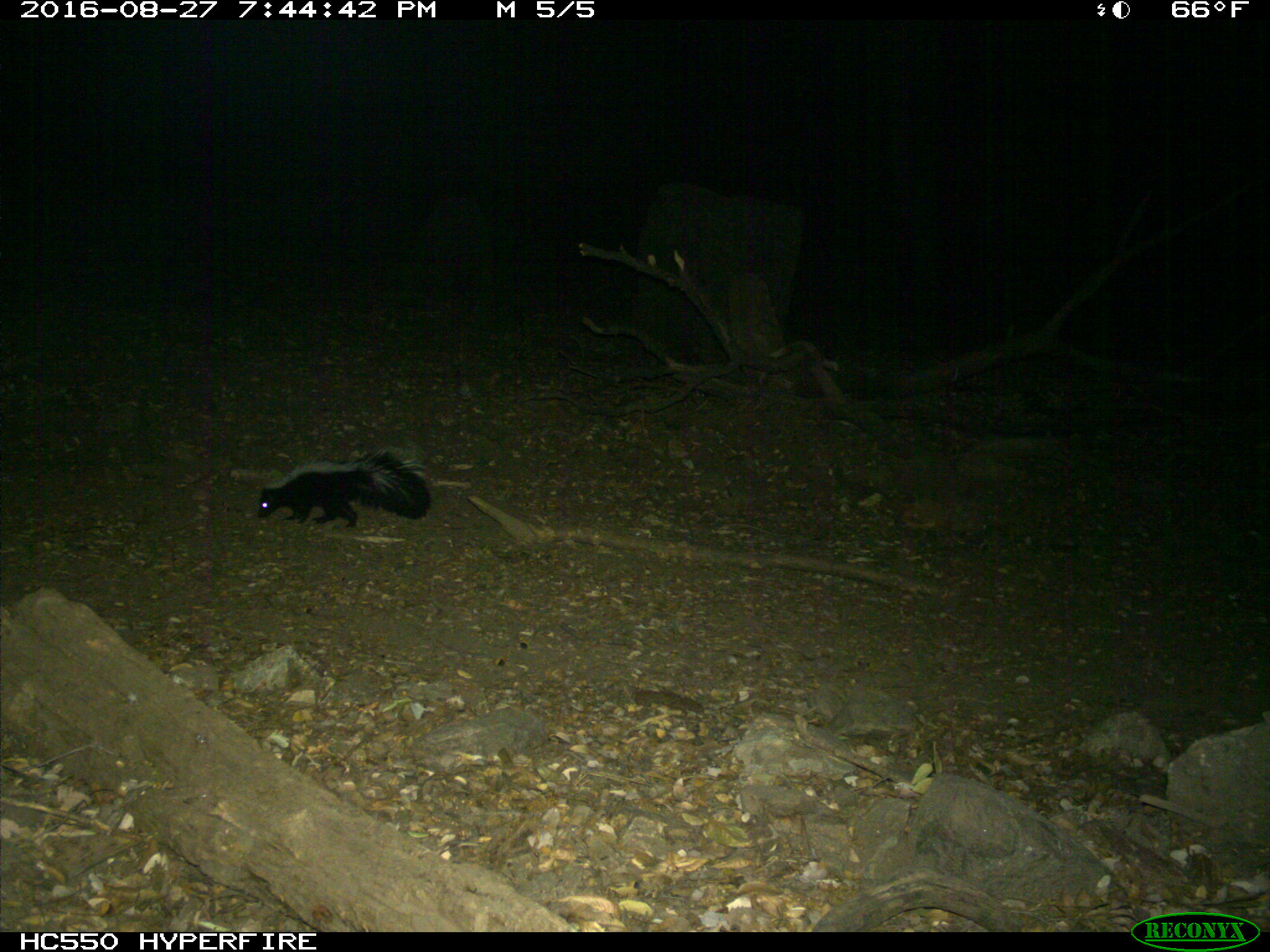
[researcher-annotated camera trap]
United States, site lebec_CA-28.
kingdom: Animalia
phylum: Chordata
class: Mammalia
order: Carnivora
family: Mephitidae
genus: Mephitis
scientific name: Mephitis mephitis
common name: striped skunk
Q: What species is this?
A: Mephitis mephitis (striped skunk).